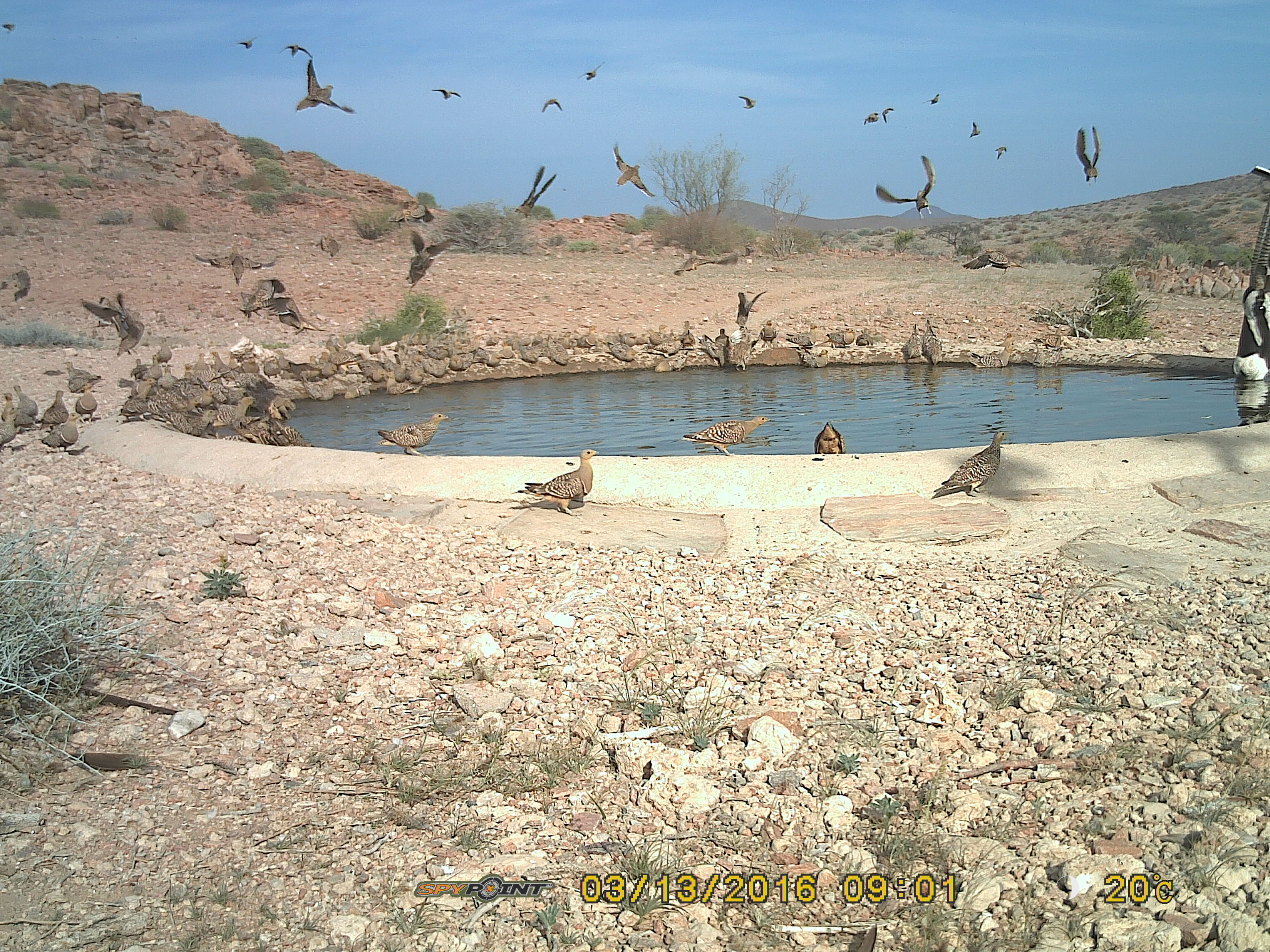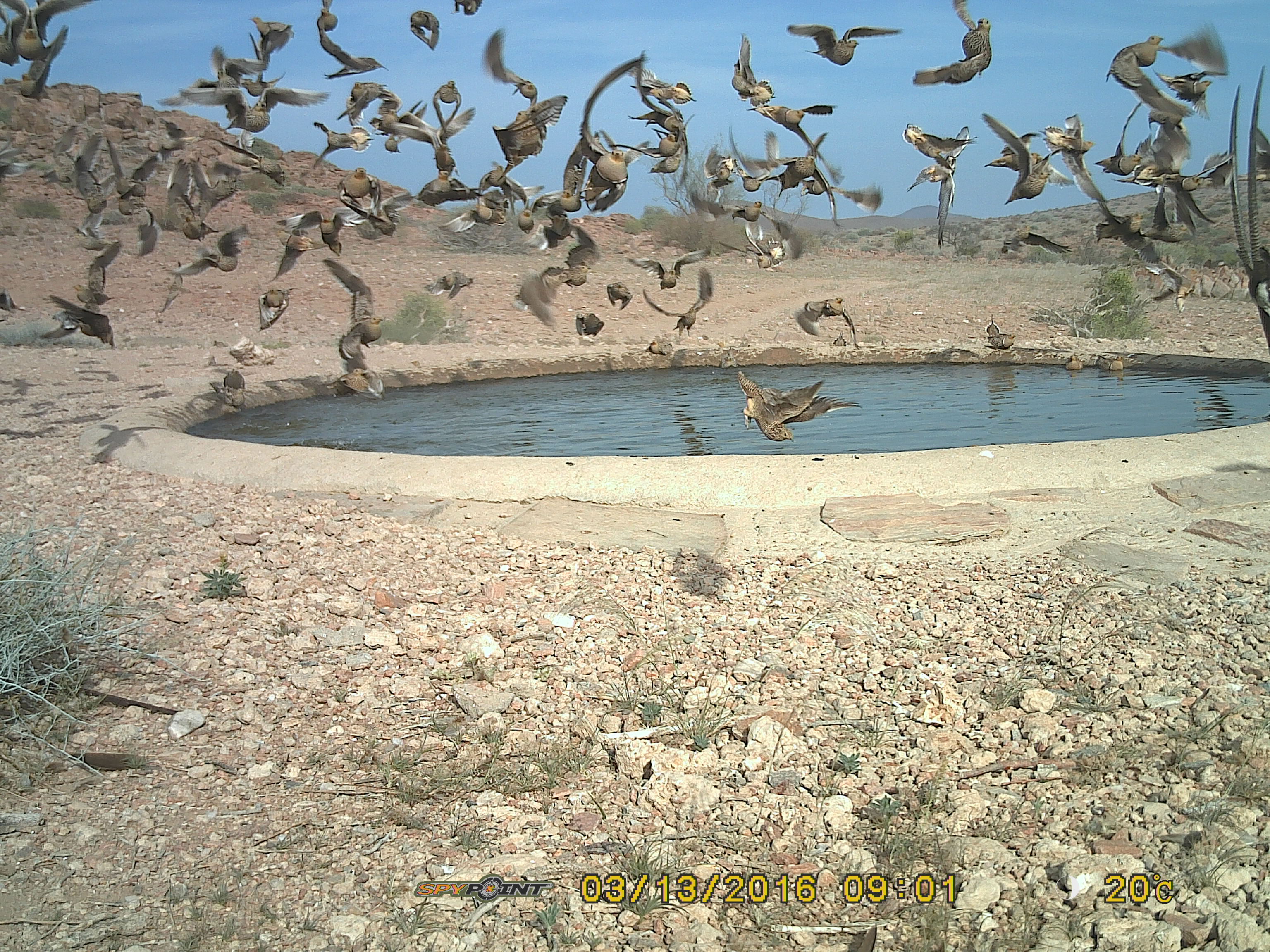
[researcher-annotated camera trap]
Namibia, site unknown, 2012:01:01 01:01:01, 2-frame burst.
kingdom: Animalia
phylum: Chordata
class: Aves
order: Pterocliformes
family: Pteroclidae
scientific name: Pteroclidae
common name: sandgrouse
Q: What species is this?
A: Pteroclidae (sandgrouse).